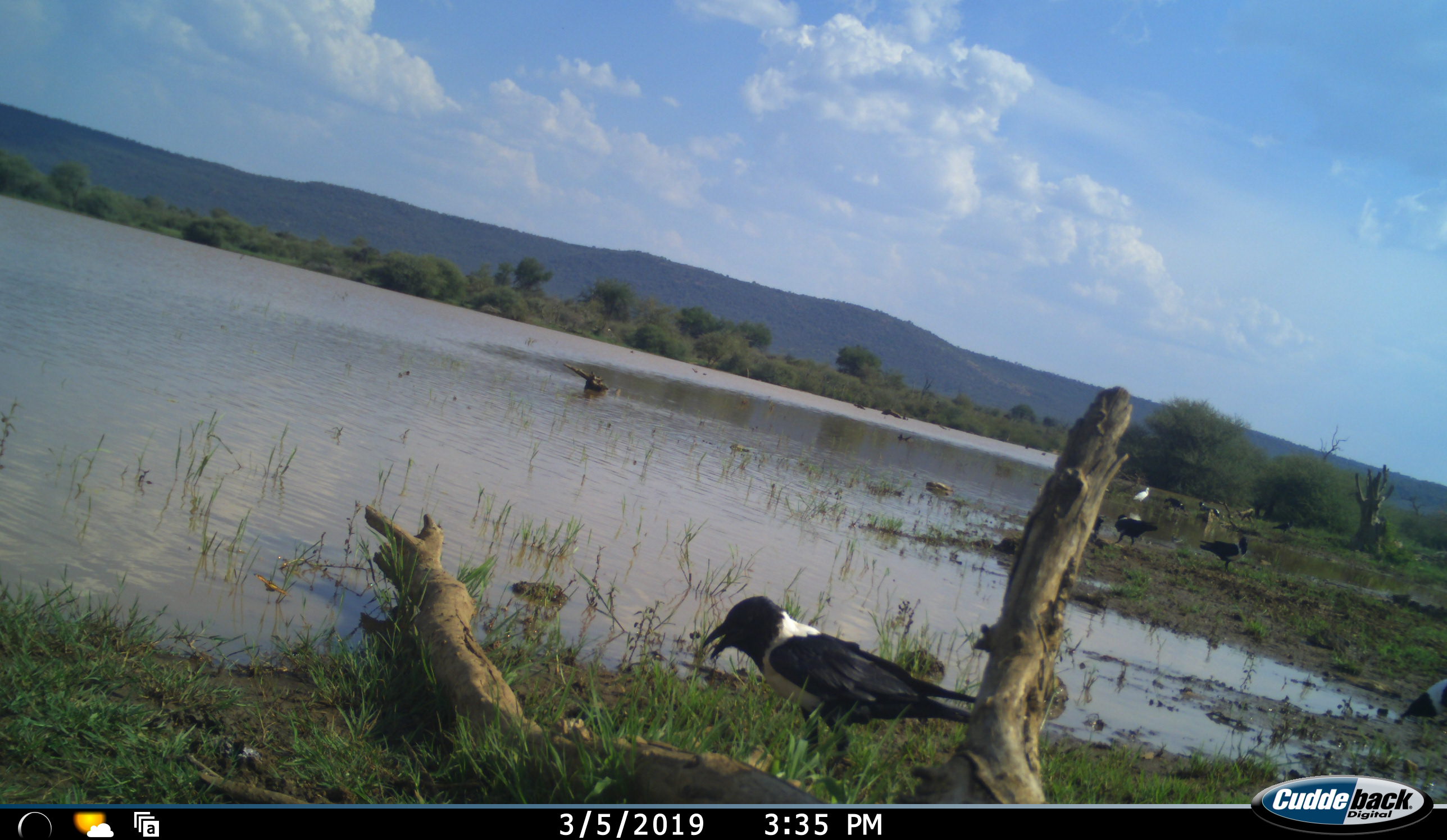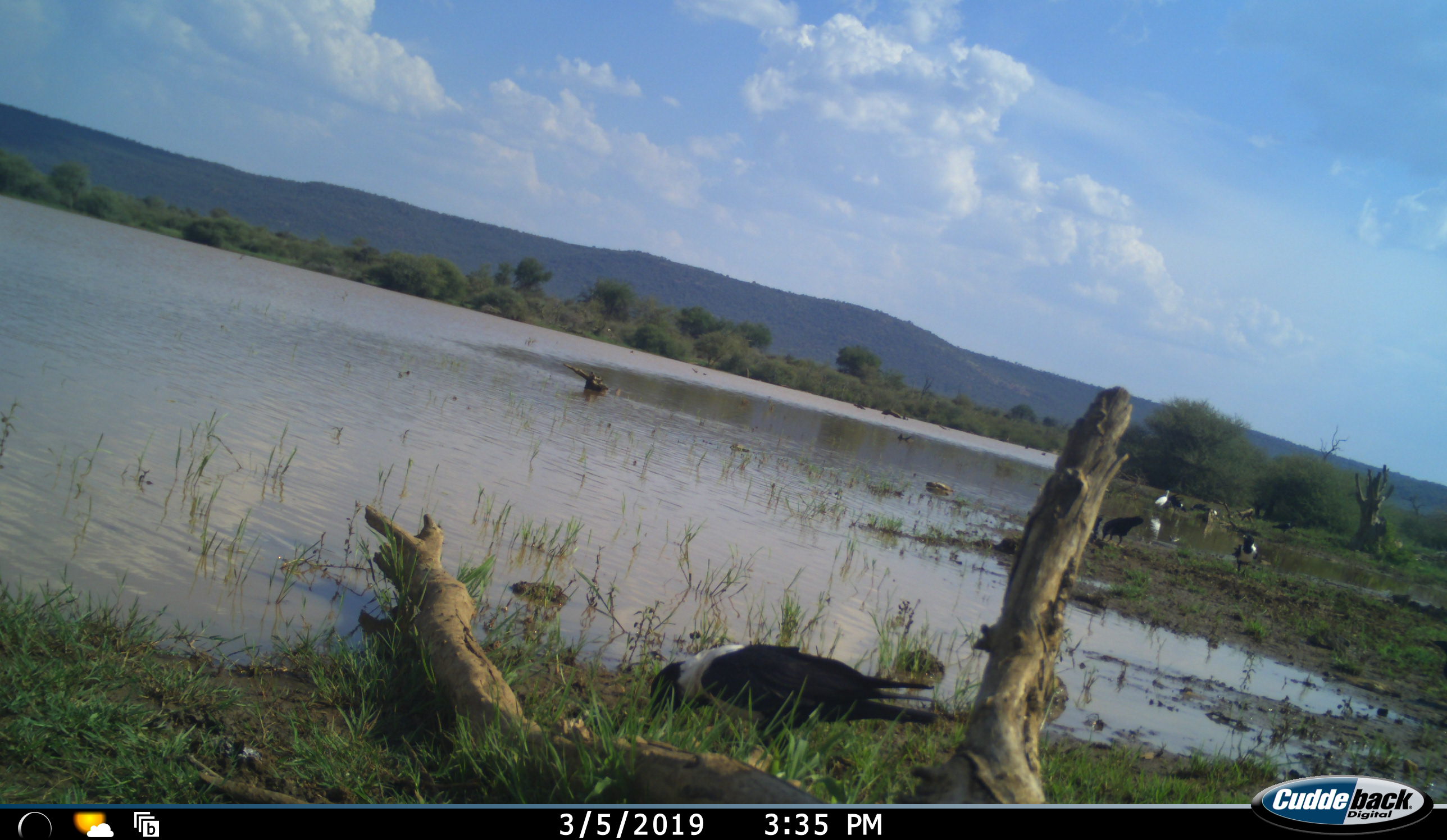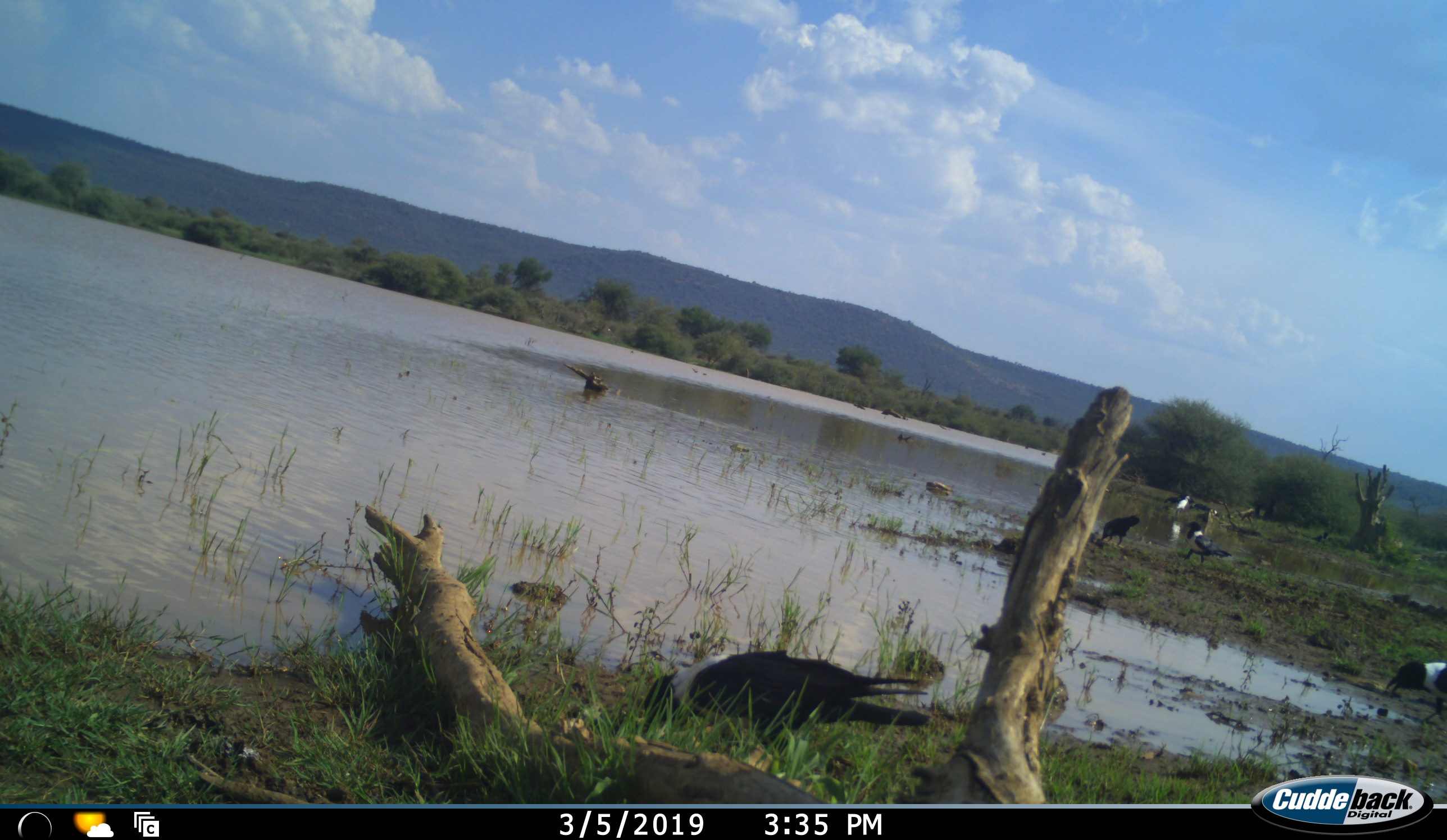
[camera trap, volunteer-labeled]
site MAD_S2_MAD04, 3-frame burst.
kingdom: Animalia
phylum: Chordata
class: Aves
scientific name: Aves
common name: bird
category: birdother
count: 6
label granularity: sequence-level